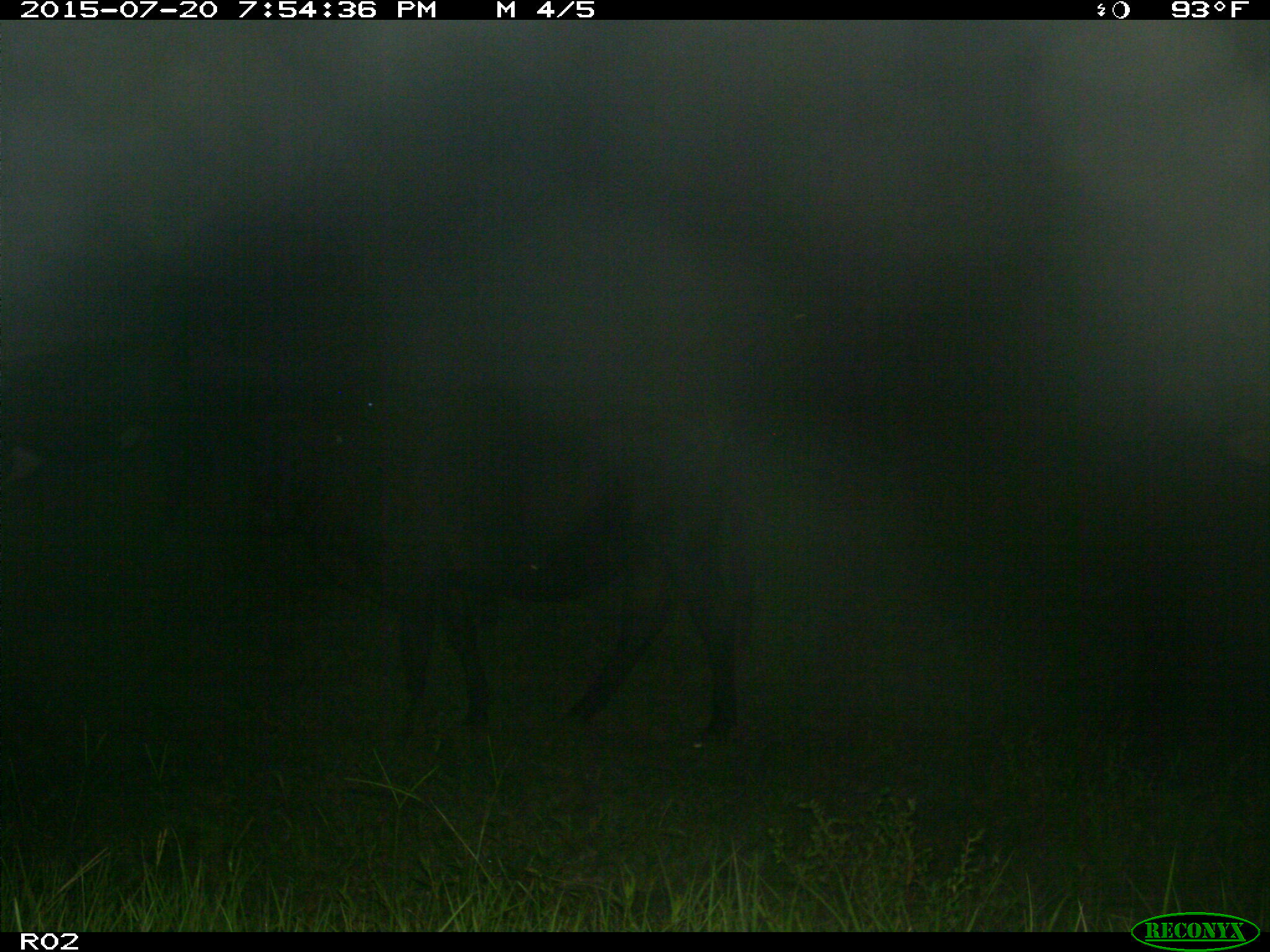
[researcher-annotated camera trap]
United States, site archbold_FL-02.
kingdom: Animalia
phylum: Chordata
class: Mammalia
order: Artiodactyla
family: Bovidae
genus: Bos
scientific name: Bos taurus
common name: domestic cow